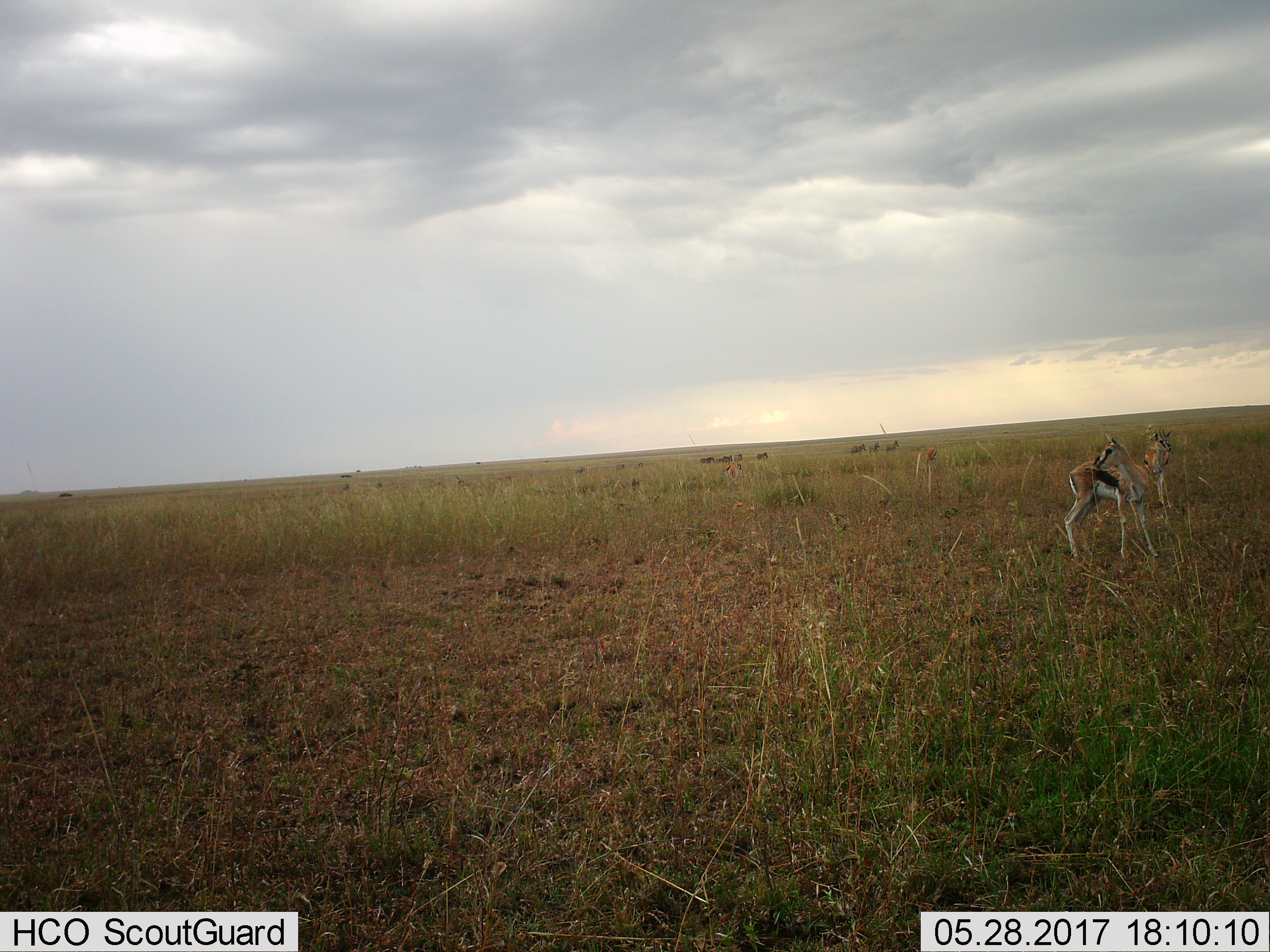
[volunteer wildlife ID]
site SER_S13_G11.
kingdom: Animalia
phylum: Chordata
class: Mammalia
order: Artiodactyla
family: Bovidae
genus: Eudorcas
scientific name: Eudorcas thomsonii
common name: thomson's gazelle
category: gazellethomsons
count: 2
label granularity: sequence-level